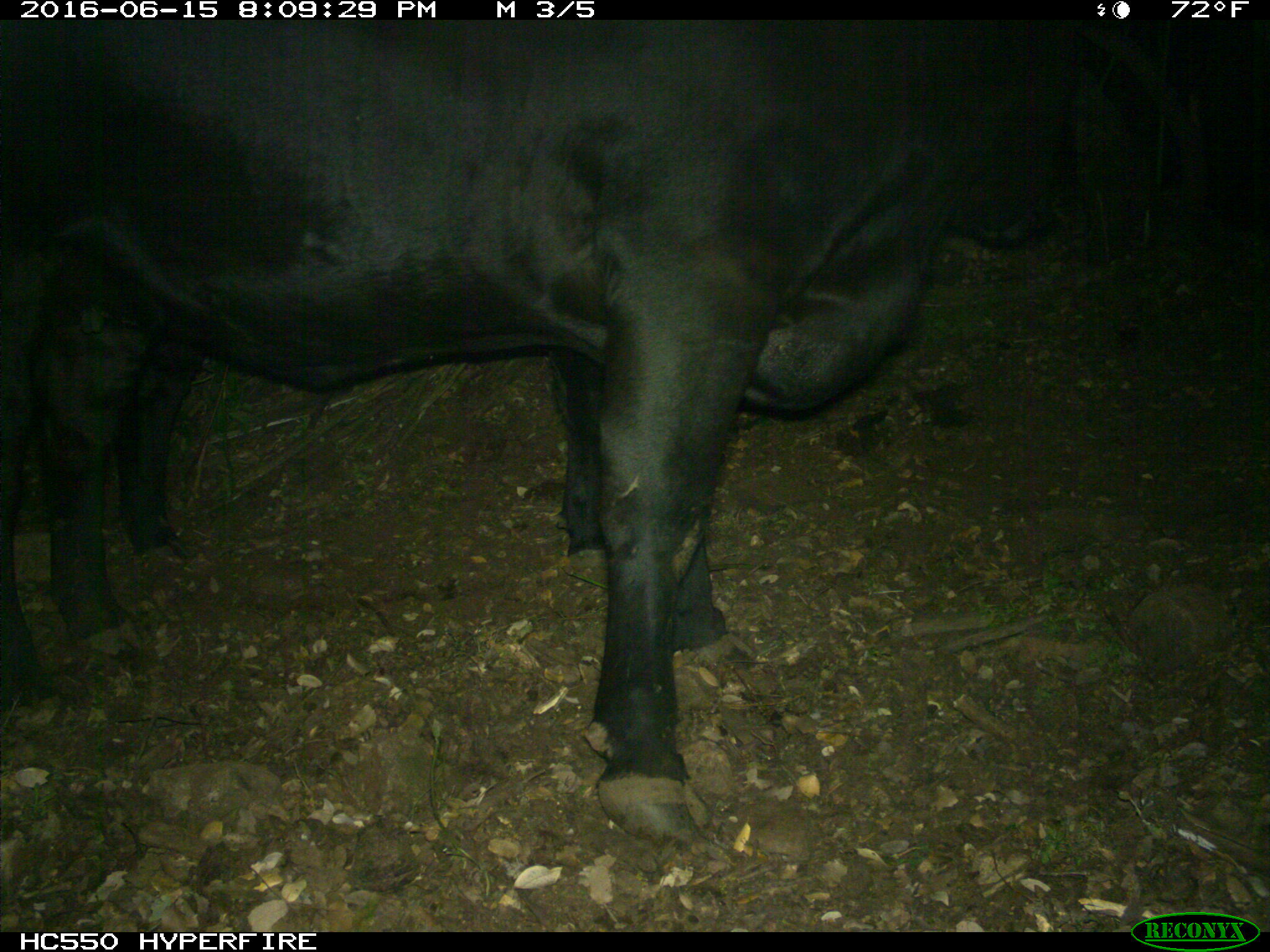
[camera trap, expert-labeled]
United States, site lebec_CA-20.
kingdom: Animalia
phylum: Chordata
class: Mammalia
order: Artiodactyla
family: Bovidae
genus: Bos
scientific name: Bos taurus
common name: domestic cow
Bos taurus (domestic cow).